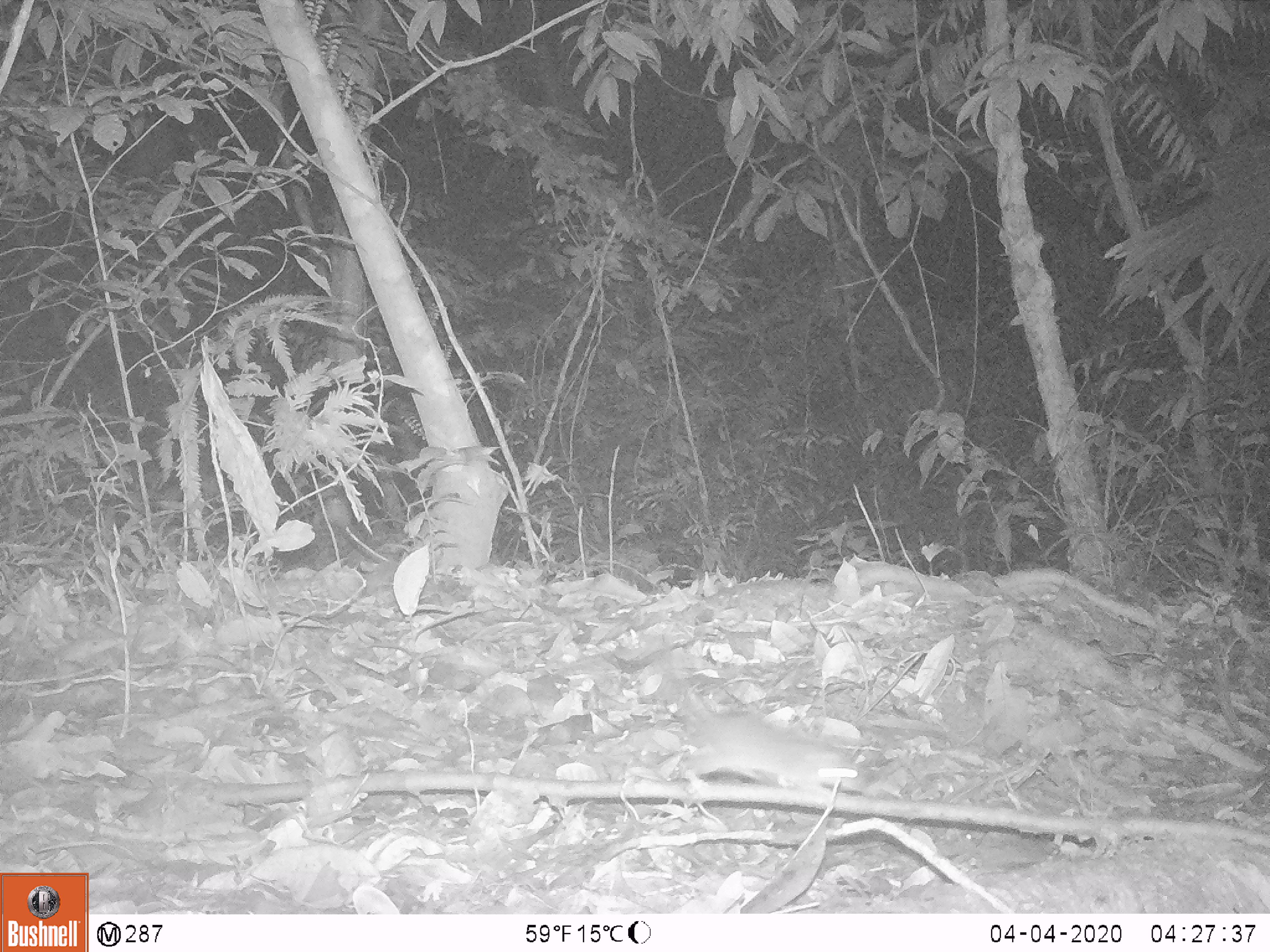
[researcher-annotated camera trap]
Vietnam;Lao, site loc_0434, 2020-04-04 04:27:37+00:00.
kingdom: Animalia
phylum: Chordata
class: Aves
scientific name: Aves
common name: bird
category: unidentified bird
Unidentified bird (bird) (Aves). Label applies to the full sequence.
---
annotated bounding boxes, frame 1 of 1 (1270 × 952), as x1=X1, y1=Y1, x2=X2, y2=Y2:
unidentified bird: x1=655, y1=646, x2=872, y2=795